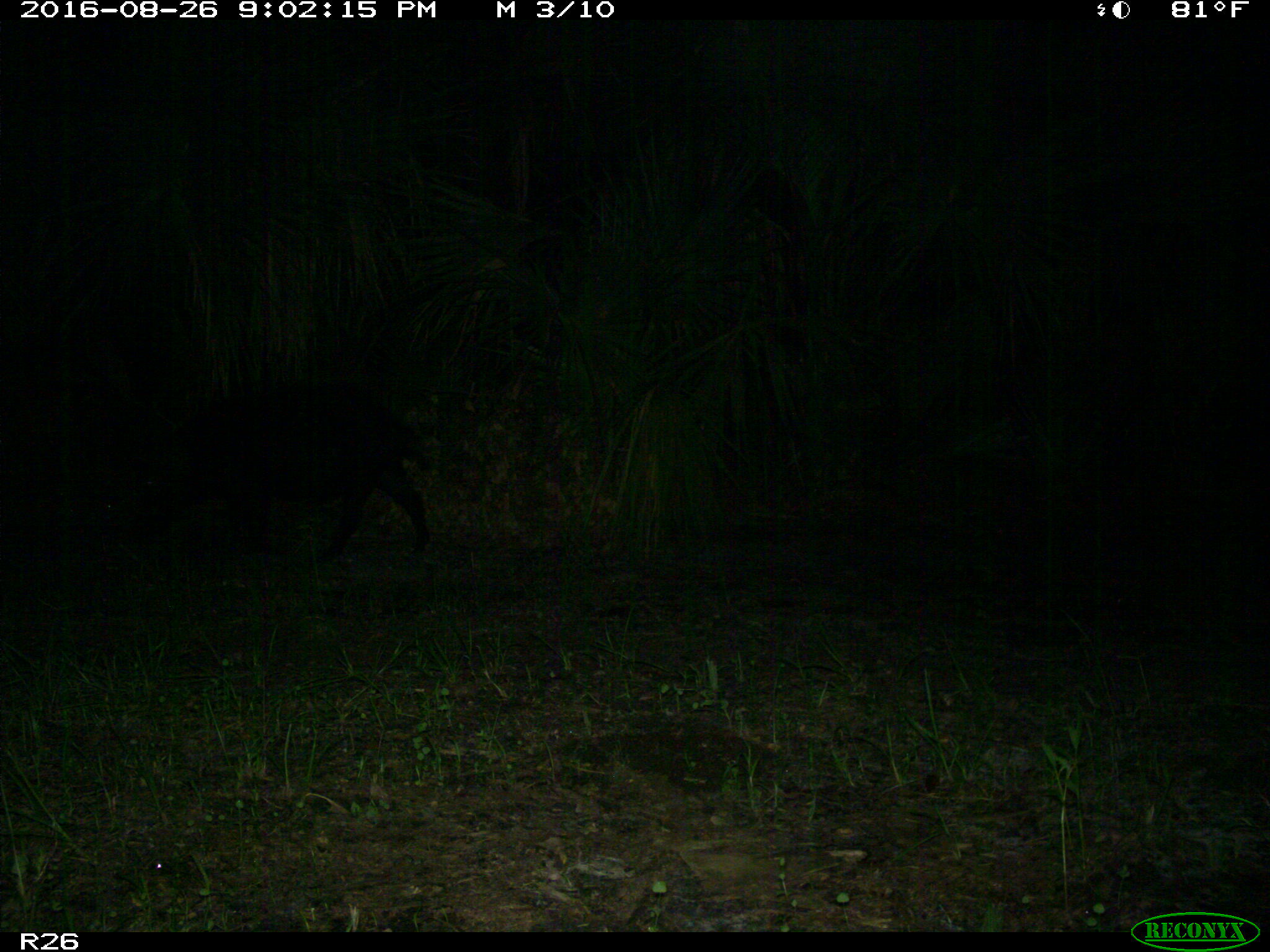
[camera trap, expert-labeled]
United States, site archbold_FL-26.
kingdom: Animalia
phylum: Chordata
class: Mammalia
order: Artiodactyla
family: Suidae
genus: Sus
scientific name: Sus scrofa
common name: wild boar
Sus scrofa (wild boar).